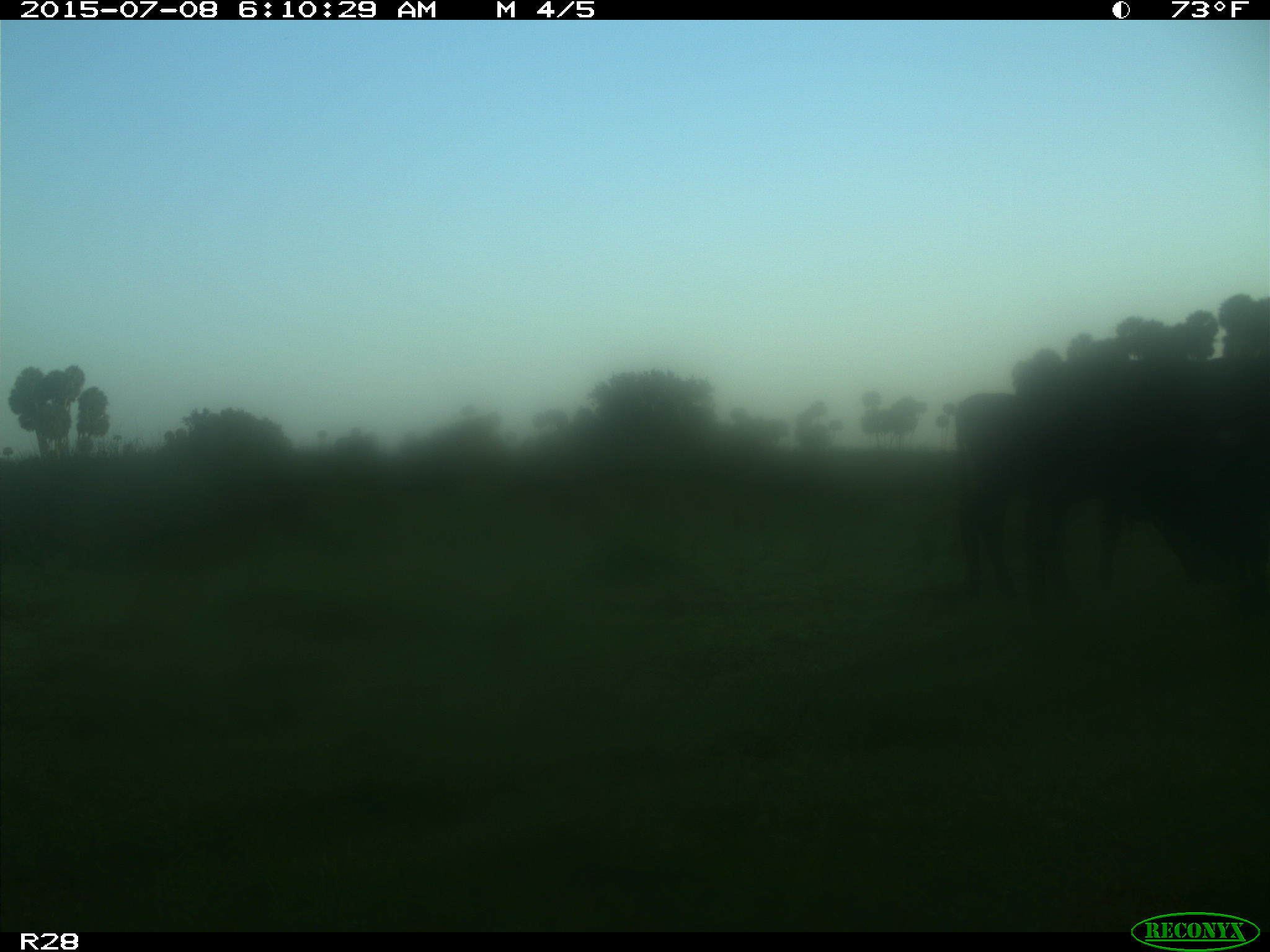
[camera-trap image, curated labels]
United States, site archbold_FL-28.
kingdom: Animalia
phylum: Chordata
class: Mammalia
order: Artiodactyla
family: Bovidae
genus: Bos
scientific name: Bos taurus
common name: domestic cow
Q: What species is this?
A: Bos taurus (domestic cow).